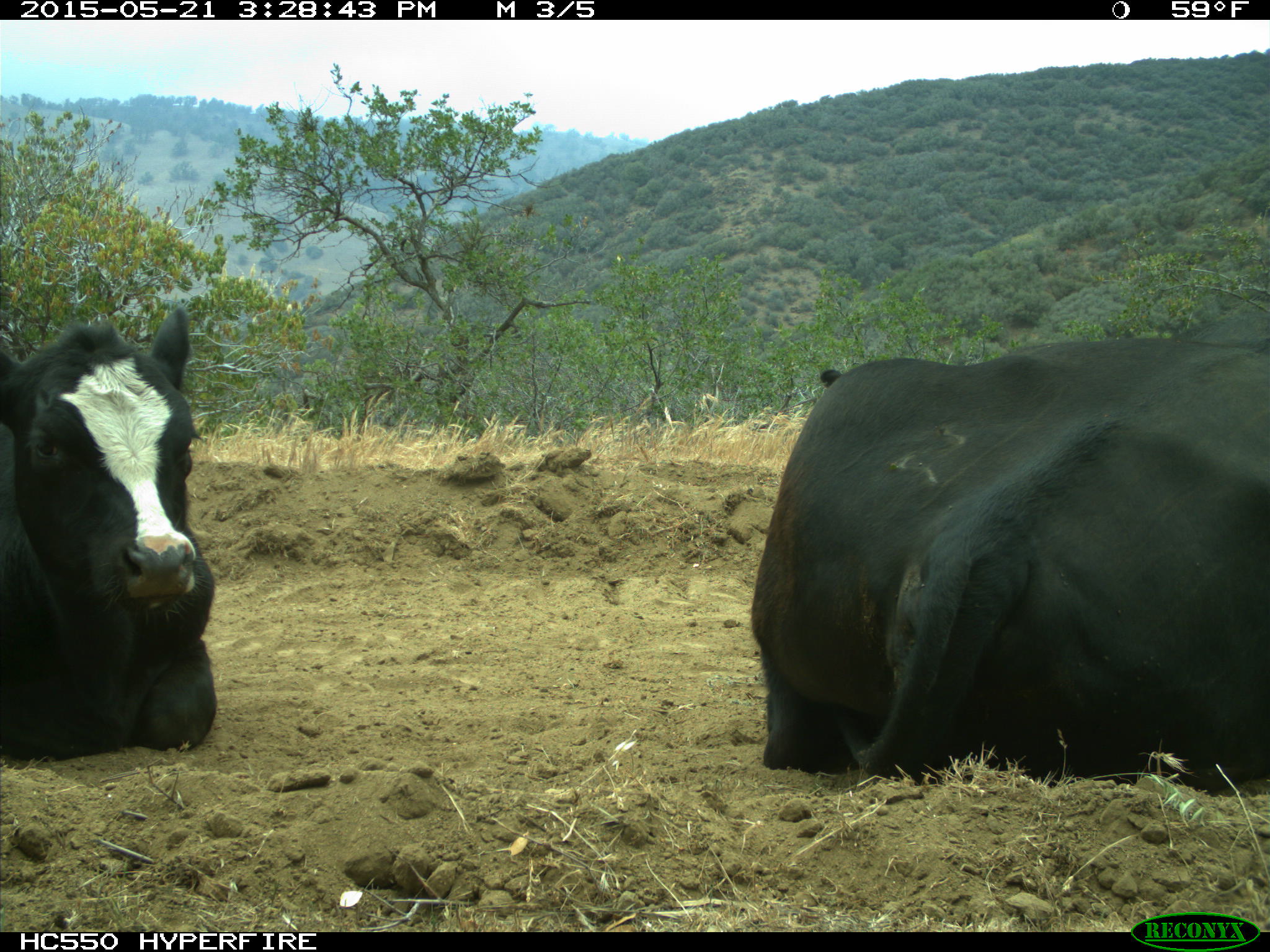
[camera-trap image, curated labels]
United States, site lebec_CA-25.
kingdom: Animalia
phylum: Chordata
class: Mammalia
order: Artiodactyla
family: Bovidae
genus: Bos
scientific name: Bos taurus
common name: domestic cow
Bos taurus (domestic cow).